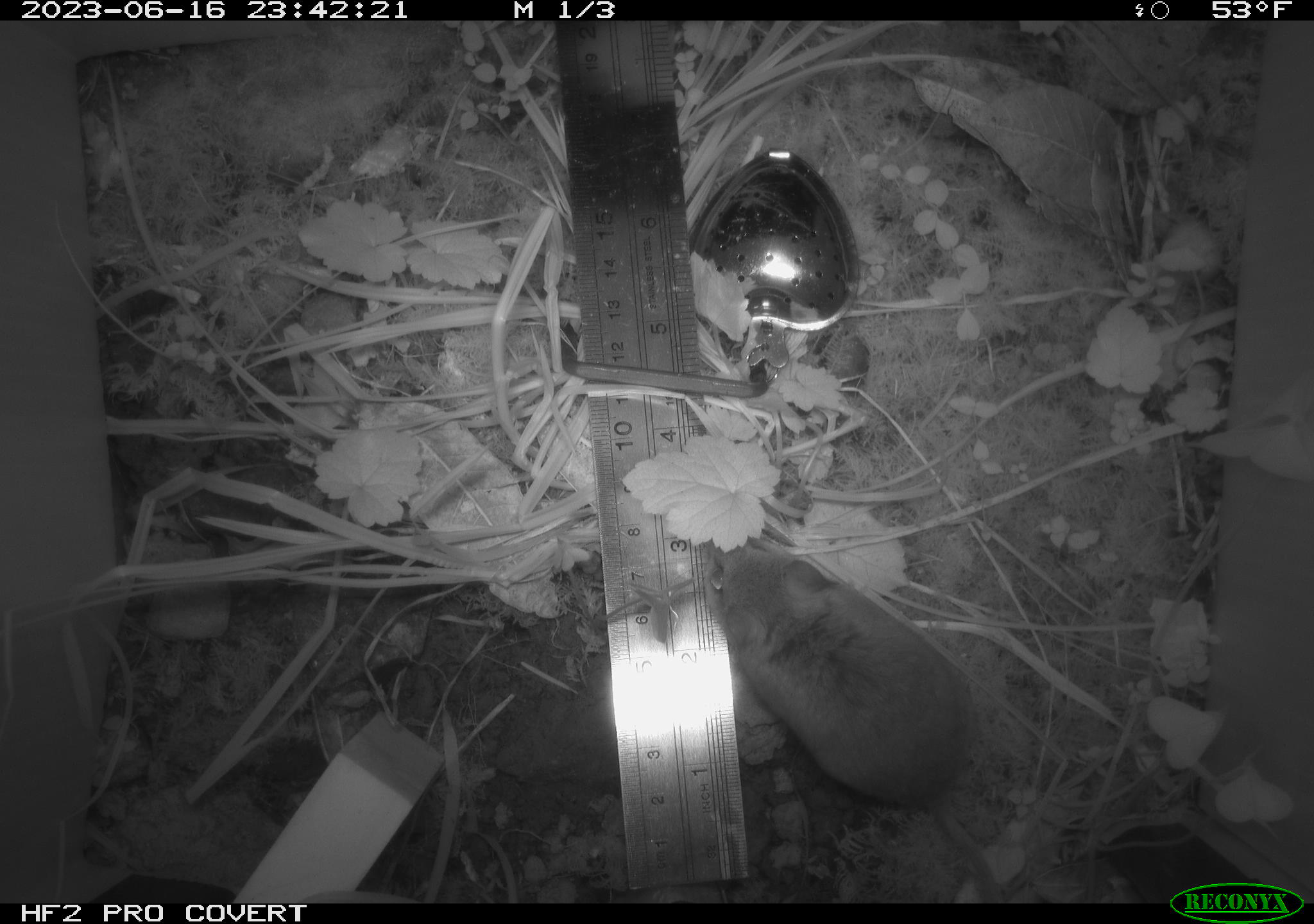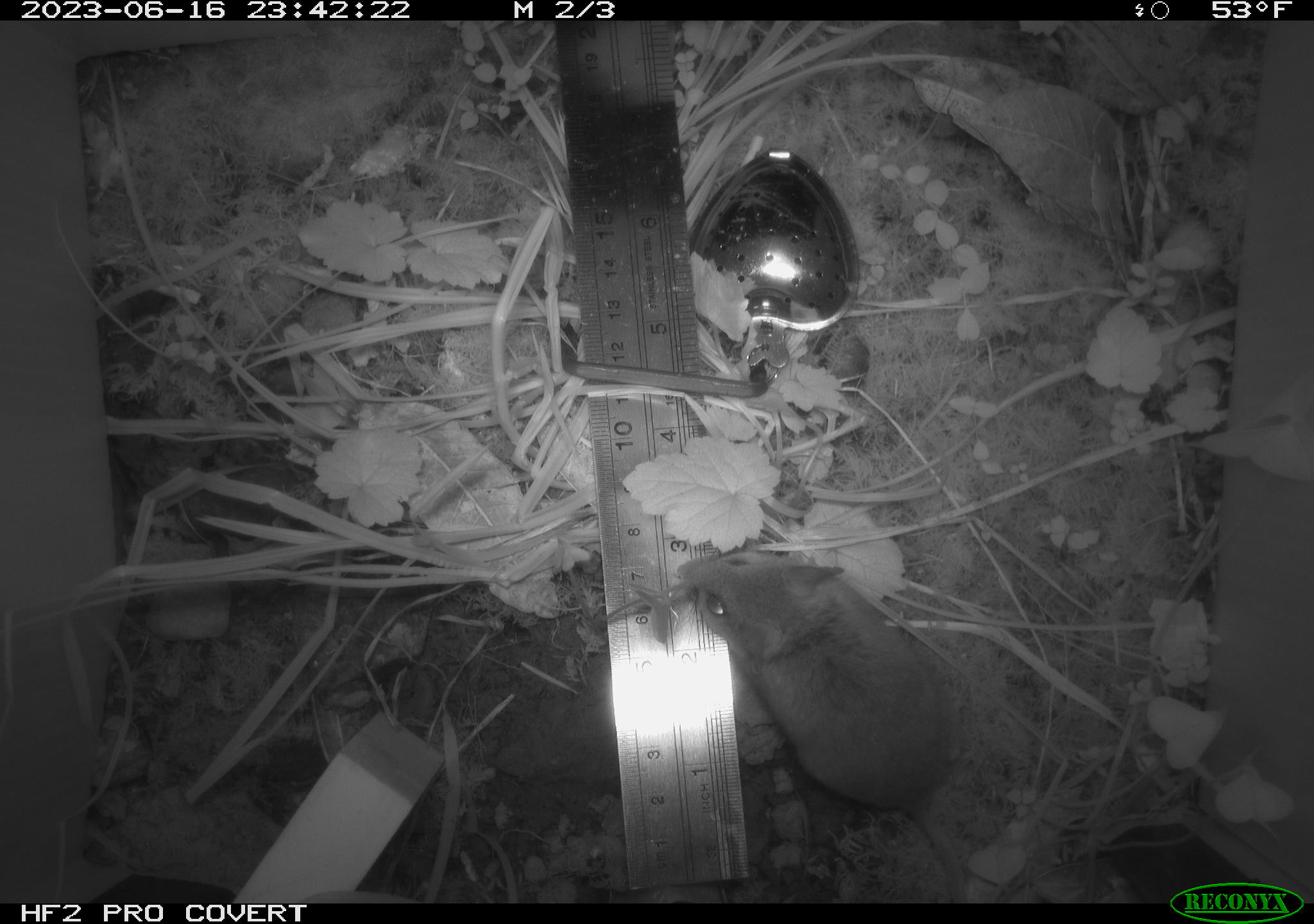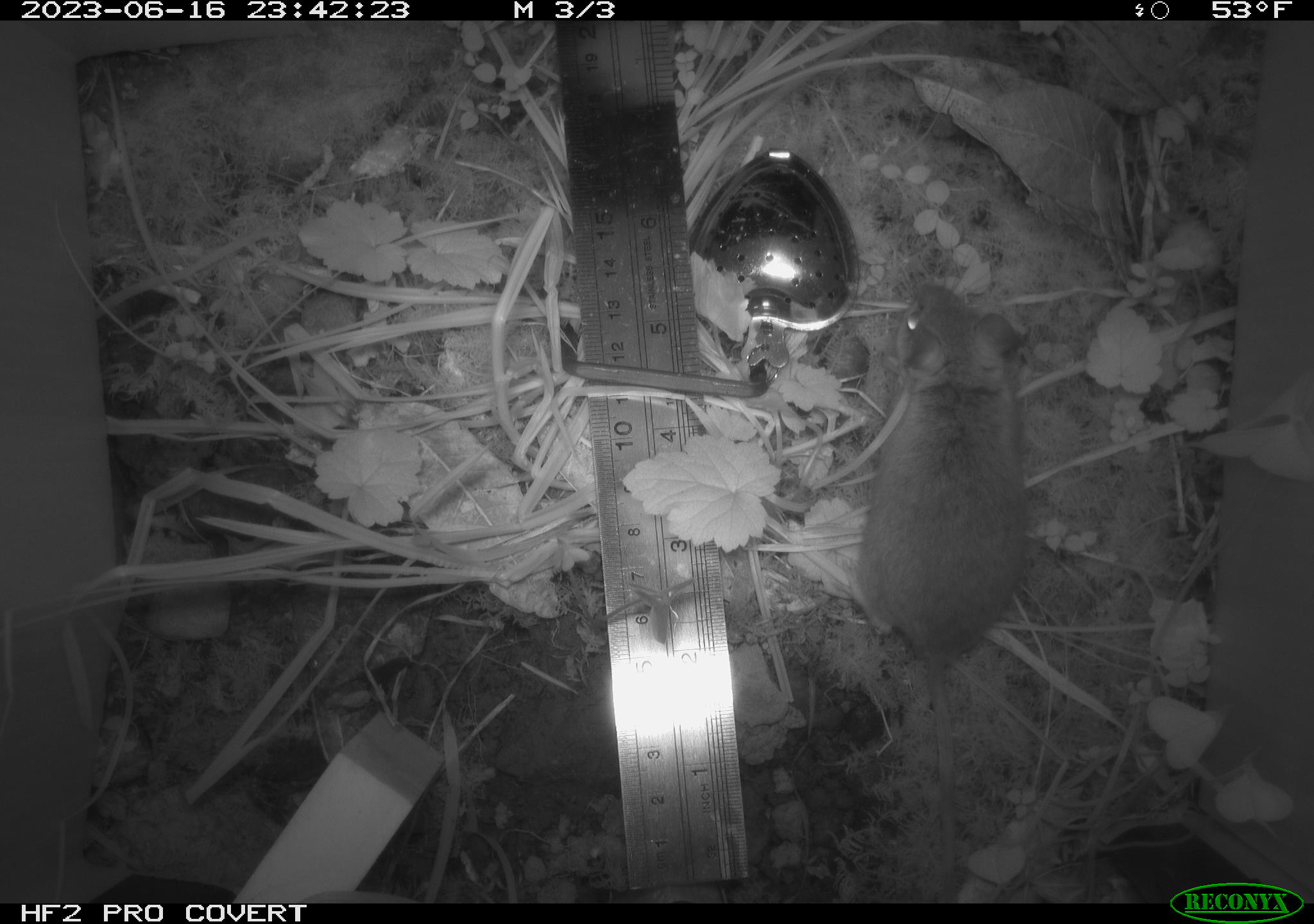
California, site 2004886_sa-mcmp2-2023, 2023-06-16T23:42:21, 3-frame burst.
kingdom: Animalia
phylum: Chordata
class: Mammalia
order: Rodentia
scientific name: Rodentia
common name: mouse species